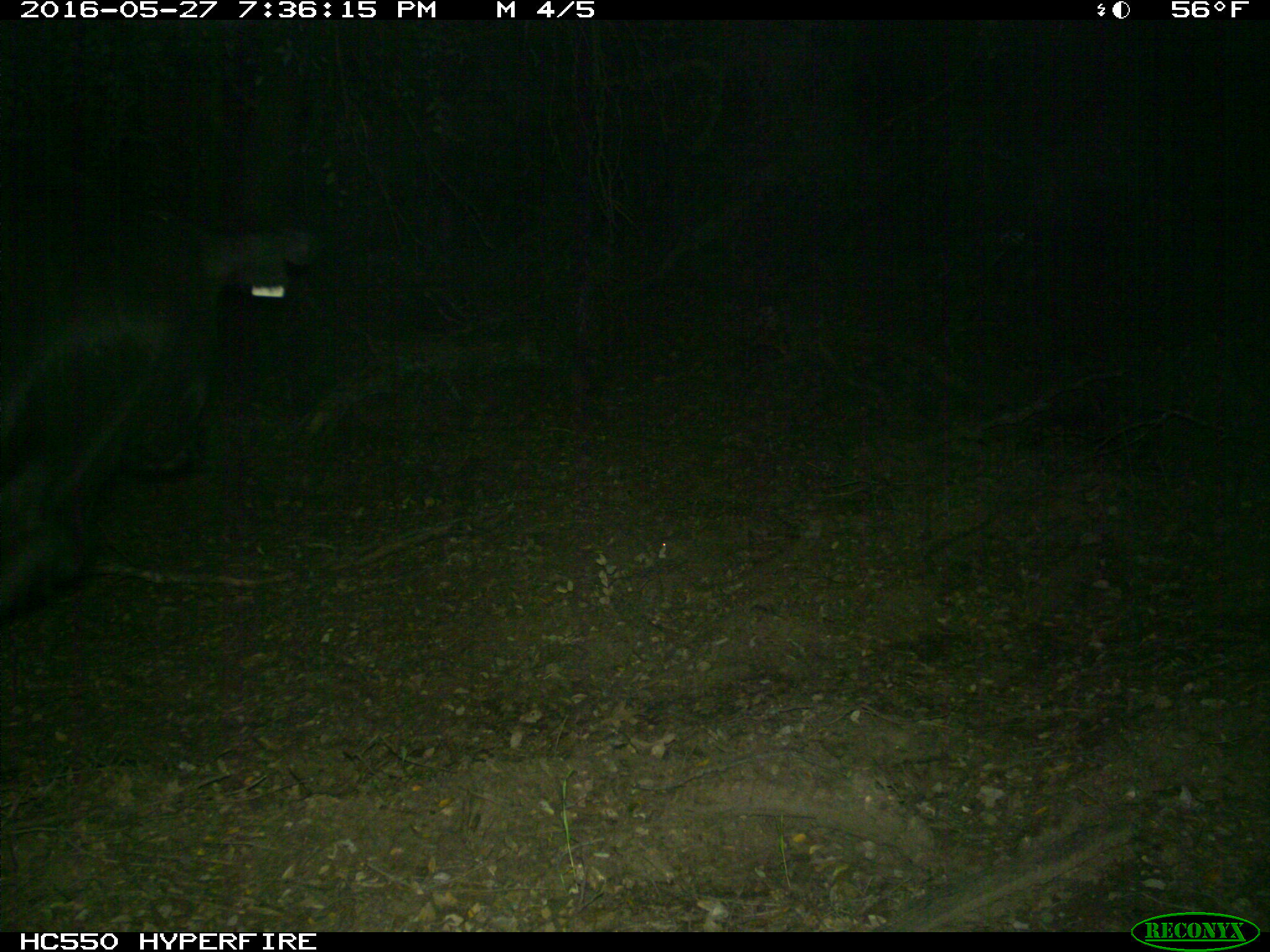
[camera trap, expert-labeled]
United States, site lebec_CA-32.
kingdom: Animalia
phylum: Chordata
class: Mammalia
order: Artiodactyla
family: Bovidae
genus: Bos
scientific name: Bos taurus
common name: domestic cow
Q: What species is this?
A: Bos taurus (domestic cow).